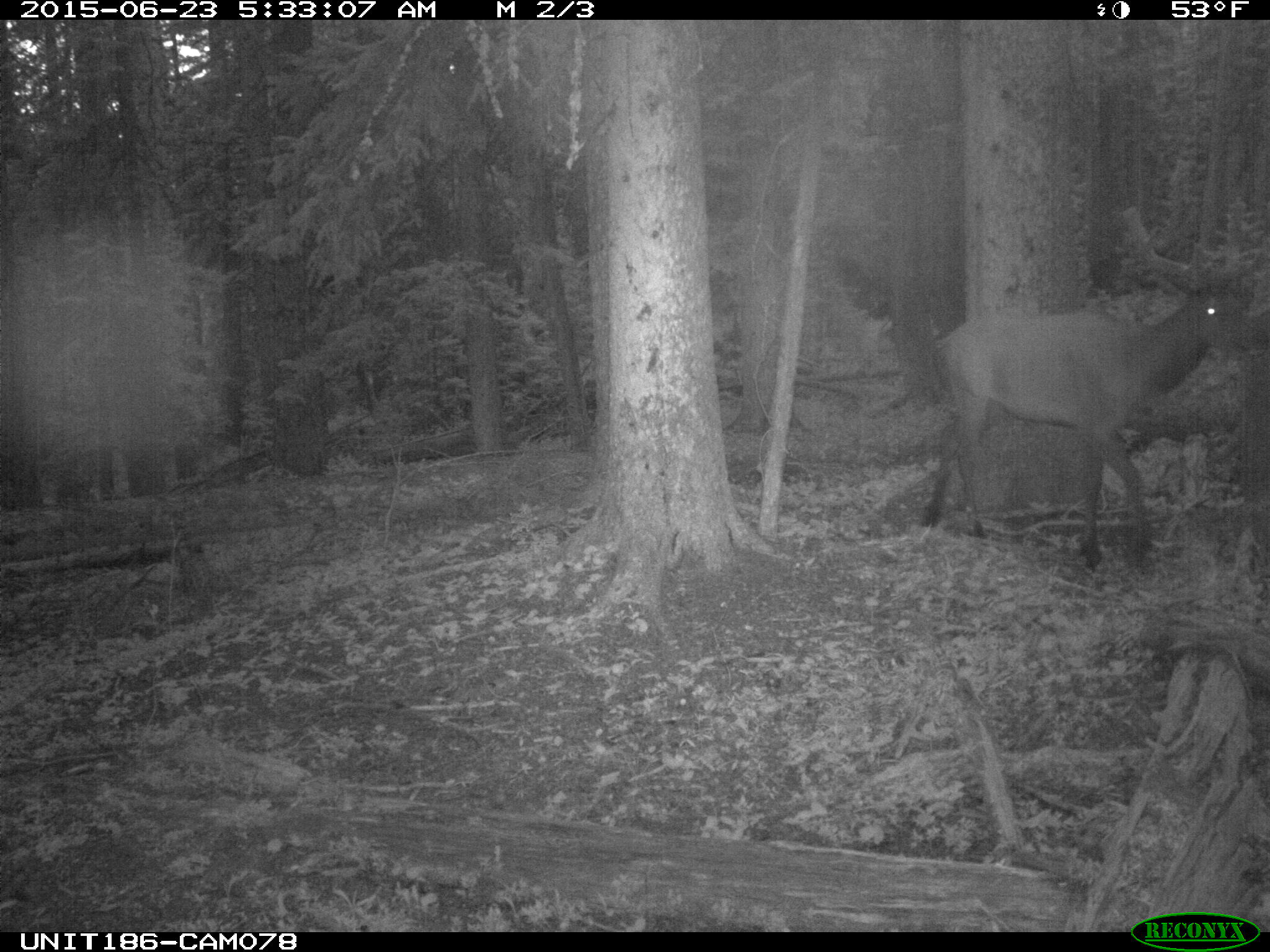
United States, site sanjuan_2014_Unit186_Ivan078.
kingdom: Animalia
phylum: Chordata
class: Mammalia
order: Artiodactyla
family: Cervidae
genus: Cervus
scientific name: Cervus elaphus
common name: red deer